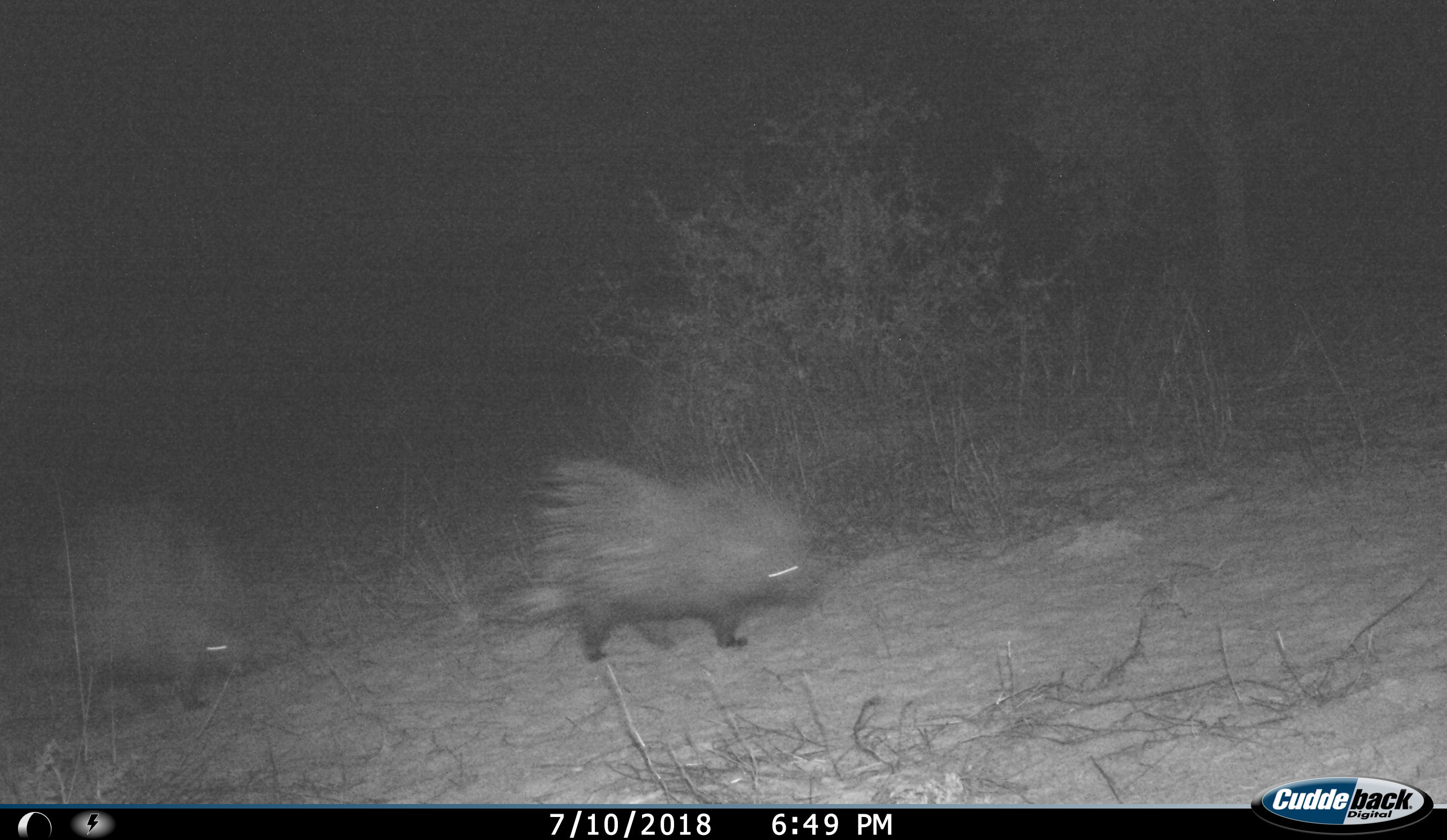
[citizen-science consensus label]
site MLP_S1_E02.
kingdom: Animalia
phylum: Chordata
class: Mammalia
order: Rodentia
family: Hystricidae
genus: Hystrix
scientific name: Hystrix cristata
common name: crested porcupine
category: porcupine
Porcupine (crested porcupine) (Hystrix cristata), count 2. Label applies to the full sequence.